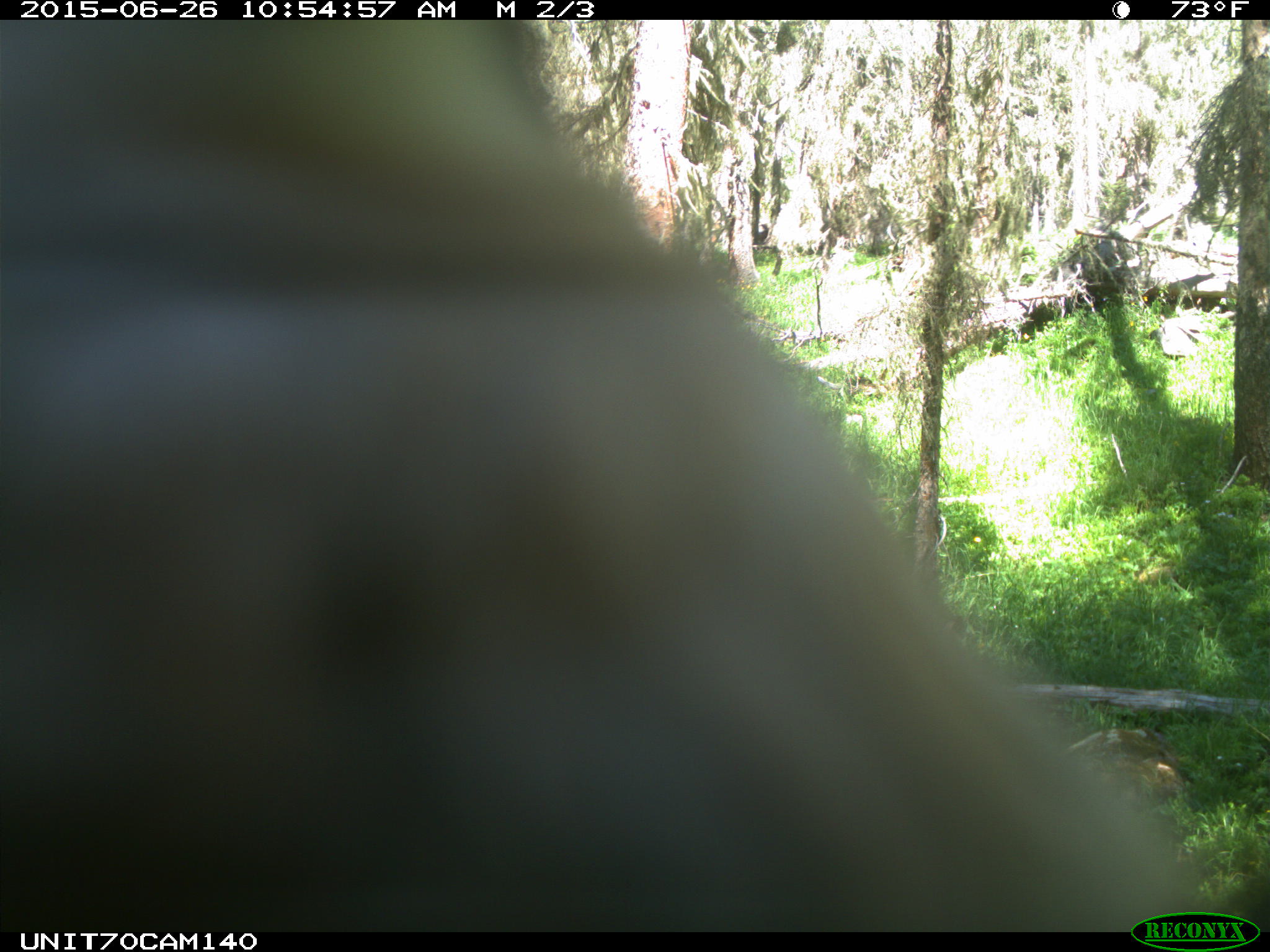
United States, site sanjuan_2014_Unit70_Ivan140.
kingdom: Animalia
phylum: Chordata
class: Aves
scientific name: Aves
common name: birds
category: unidentified bird